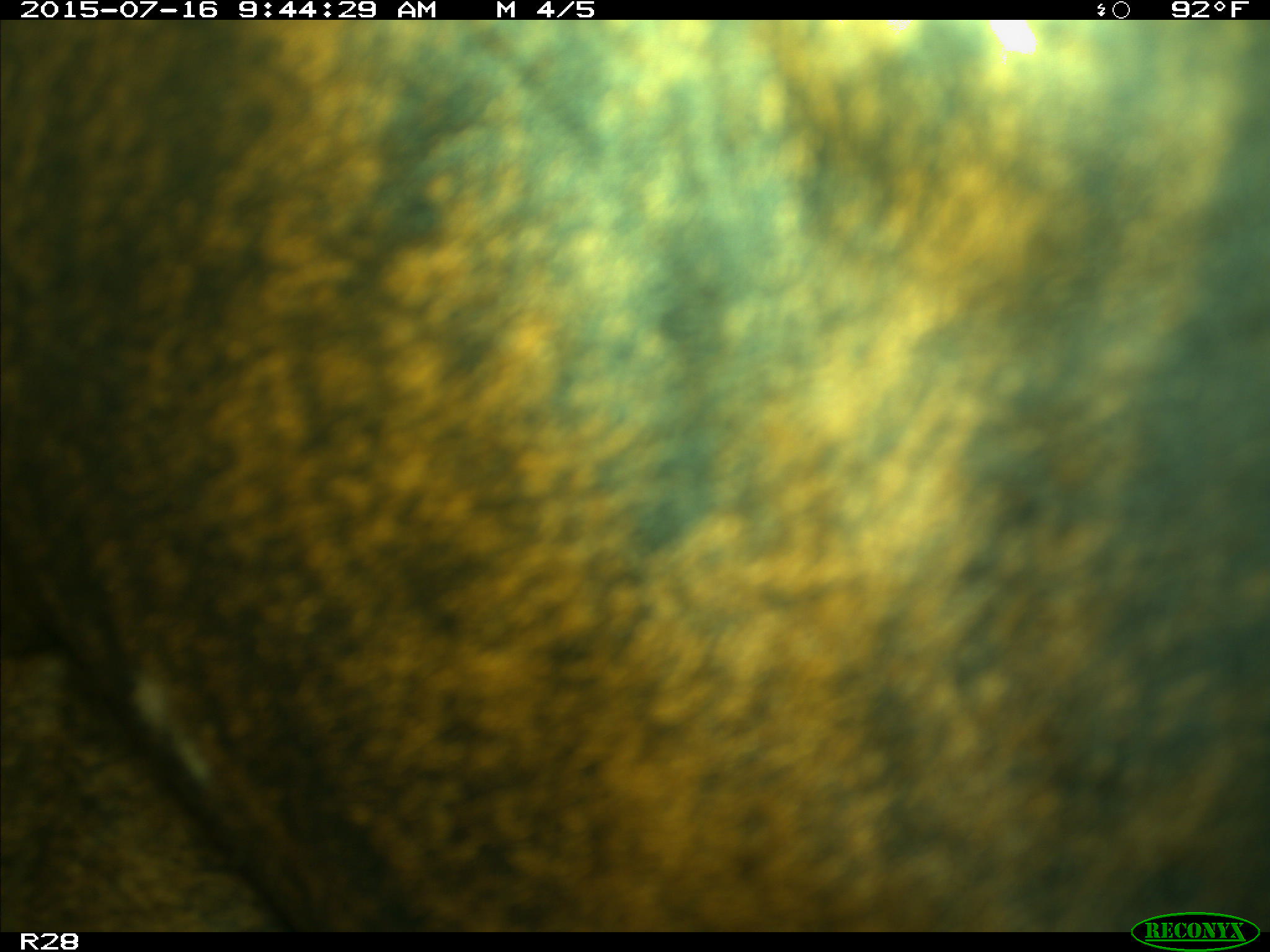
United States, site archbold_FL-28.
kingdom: Animalia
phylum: Chordata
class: Mammalia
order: Artiodactyla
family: Bovidae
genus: Bos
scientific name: Bos taurus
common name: domestic cow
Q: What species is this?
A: Bos taurus (domestic cow).